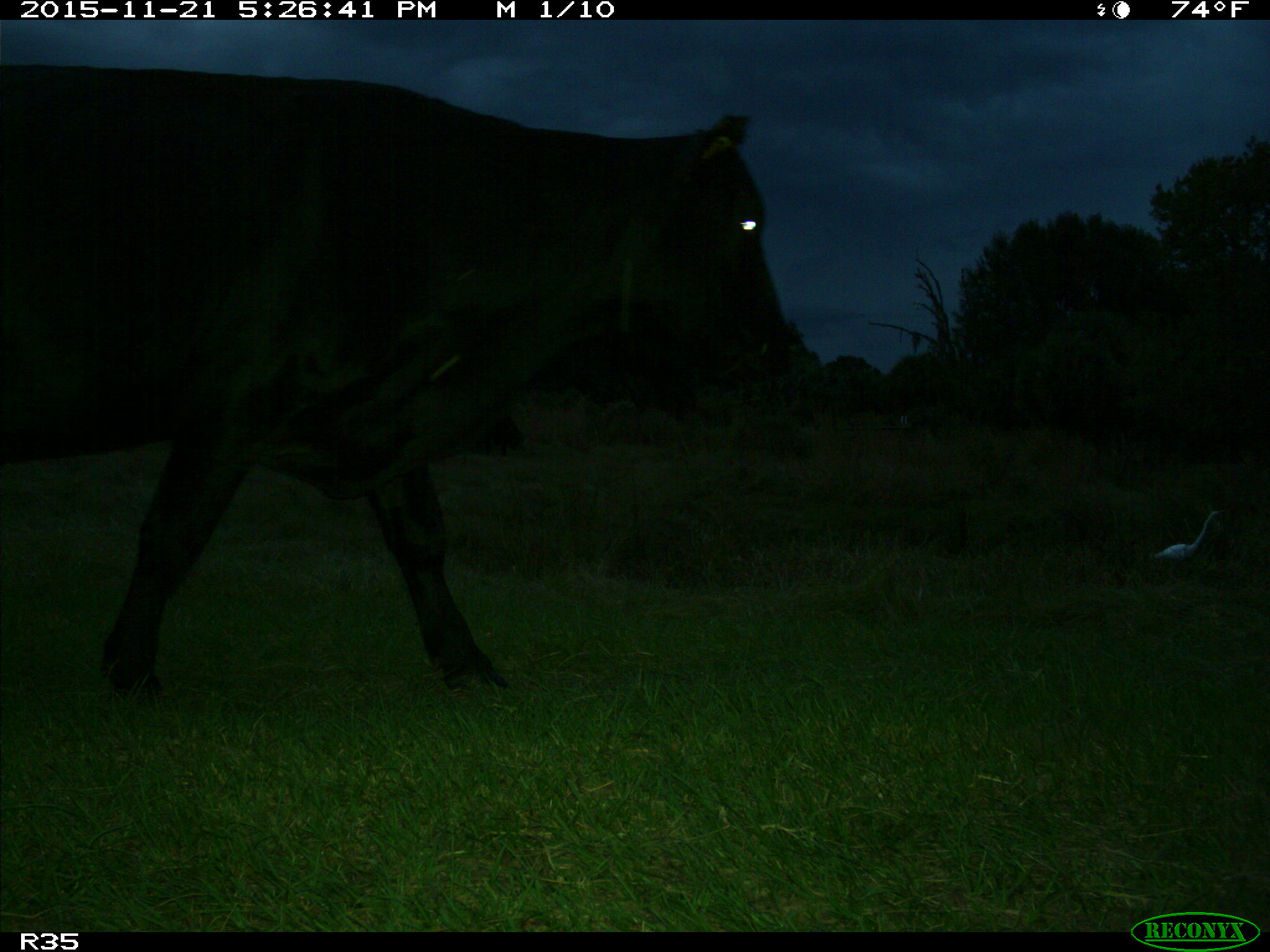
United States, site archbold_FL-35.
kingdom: Animalia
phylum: Chordata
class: Mammalia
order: Artiodactyla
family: Bovidae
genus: Bos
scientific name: Bos taurus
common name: domestic cow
Bos taurus (domestic cow).